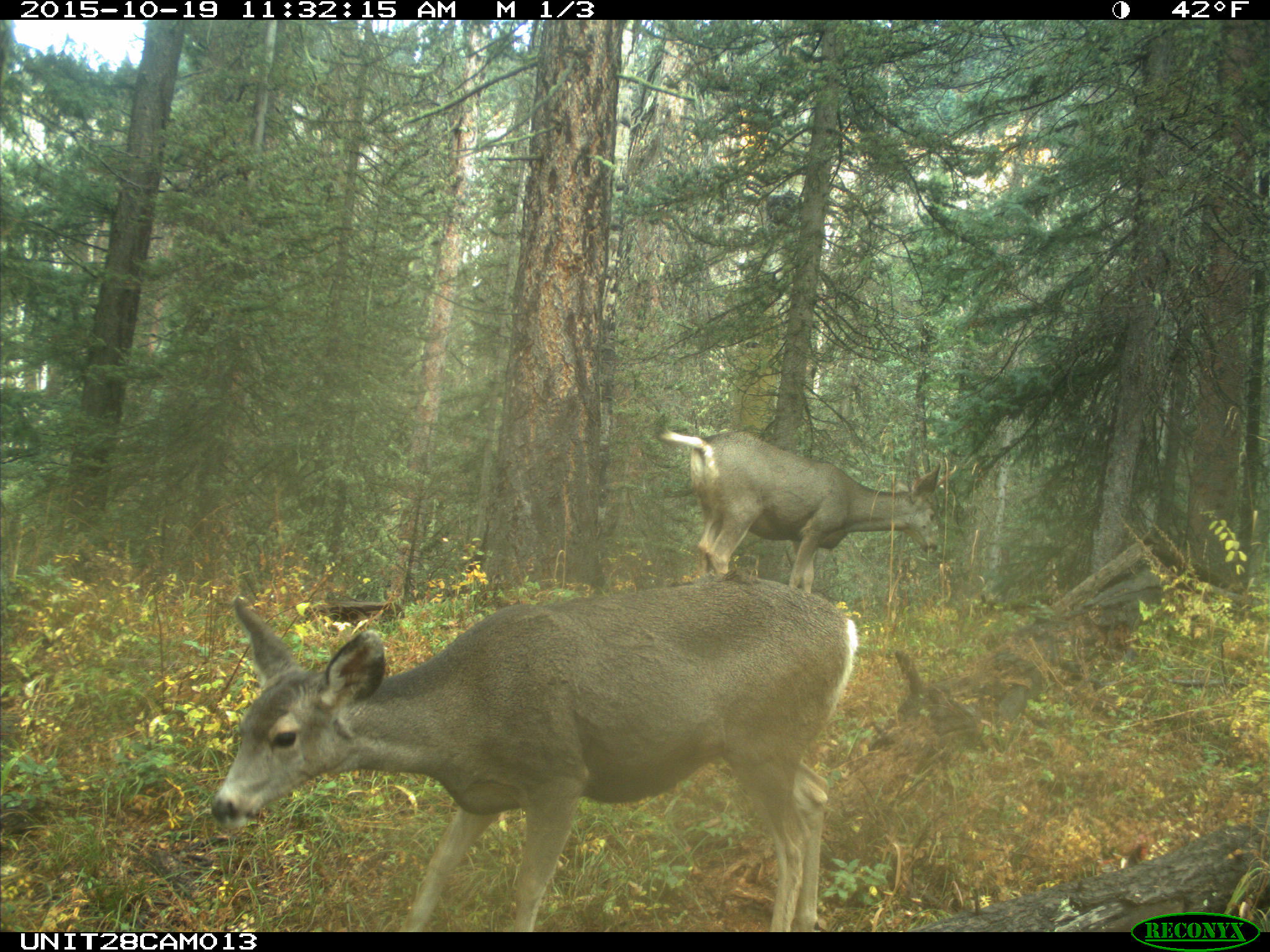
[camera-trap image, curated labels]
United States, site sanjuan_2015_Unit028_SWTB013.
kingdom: Animalia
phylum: Chordata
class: Mammalia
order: Artiodactyla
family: Cervidae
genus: Odocoileus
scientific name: Odocoileus hemionus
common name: mule deer